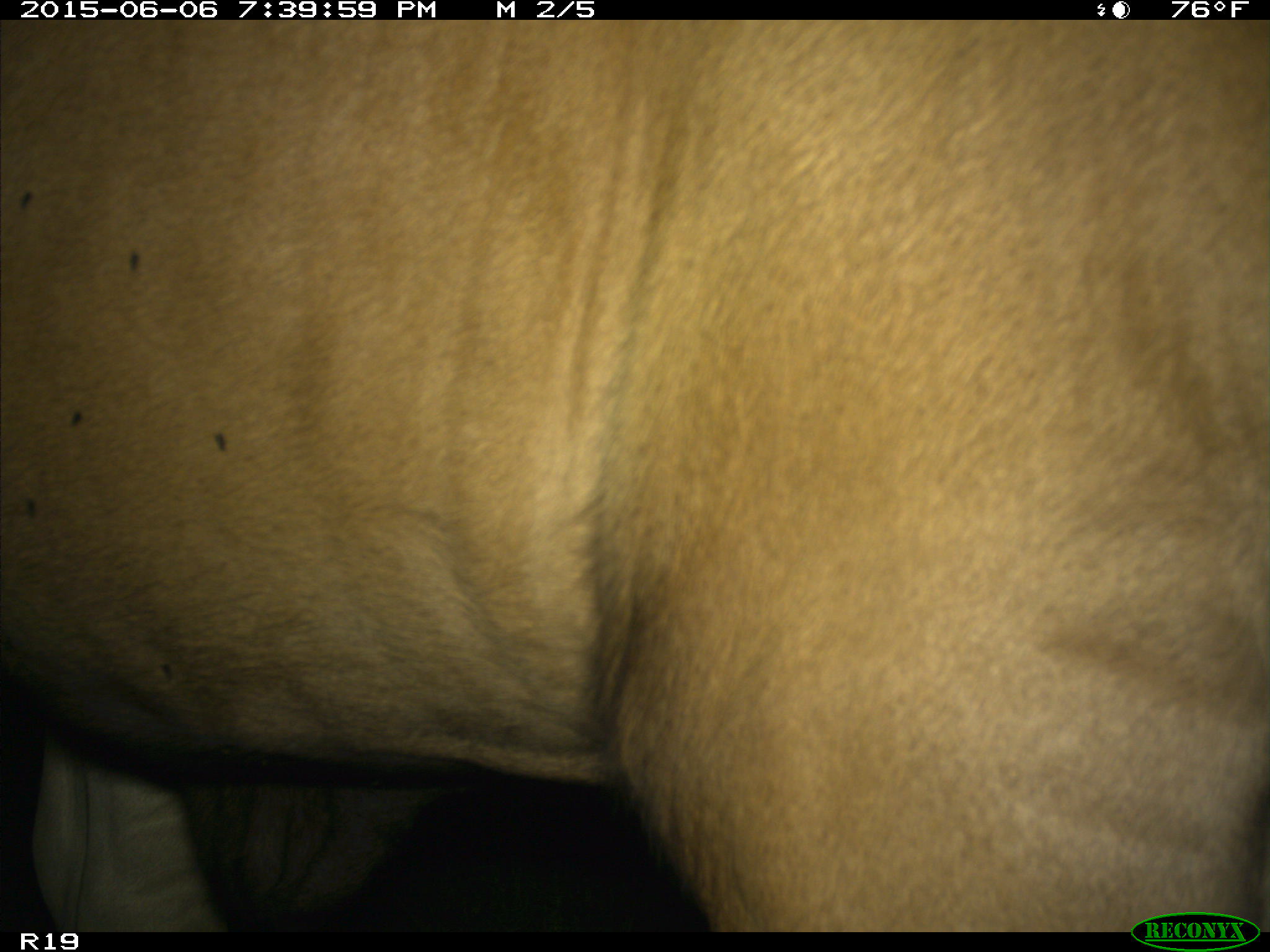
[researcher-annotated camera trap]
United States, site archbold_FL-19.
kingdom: Animalia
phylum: Chordata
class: Mammalia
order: Artiodactyla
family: Bovidae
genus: Bos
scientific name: Bos taurus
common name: domestic cow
Bos taurus (domestic cow).